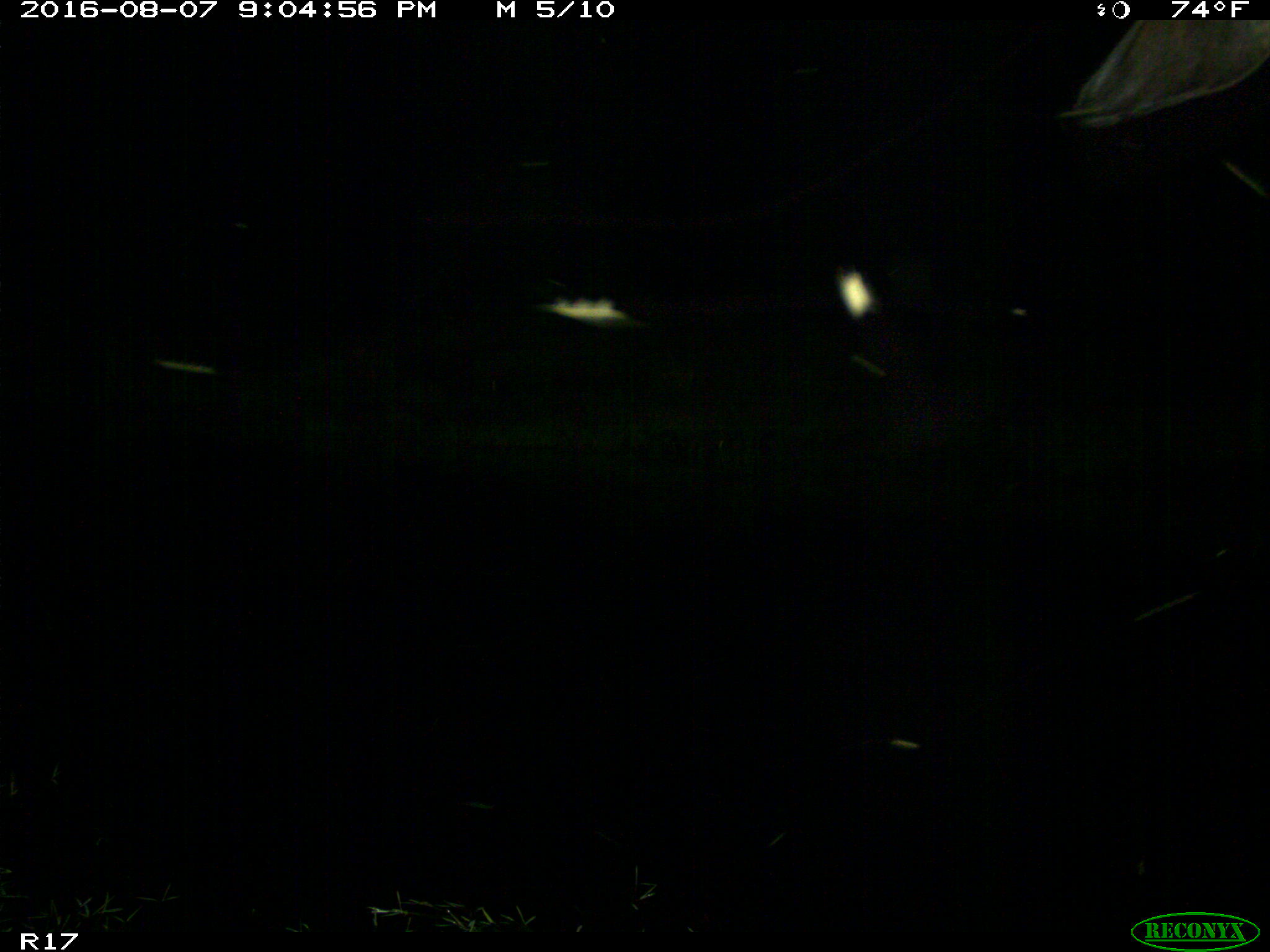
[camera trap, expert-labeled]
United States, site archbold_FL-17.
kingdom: Animalia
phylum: Chordata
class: Mammalia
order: Artiodactyla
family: Bovidae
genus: Bos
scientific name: Bos taurus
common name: domestic cow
Bos taurus (domestic cow).